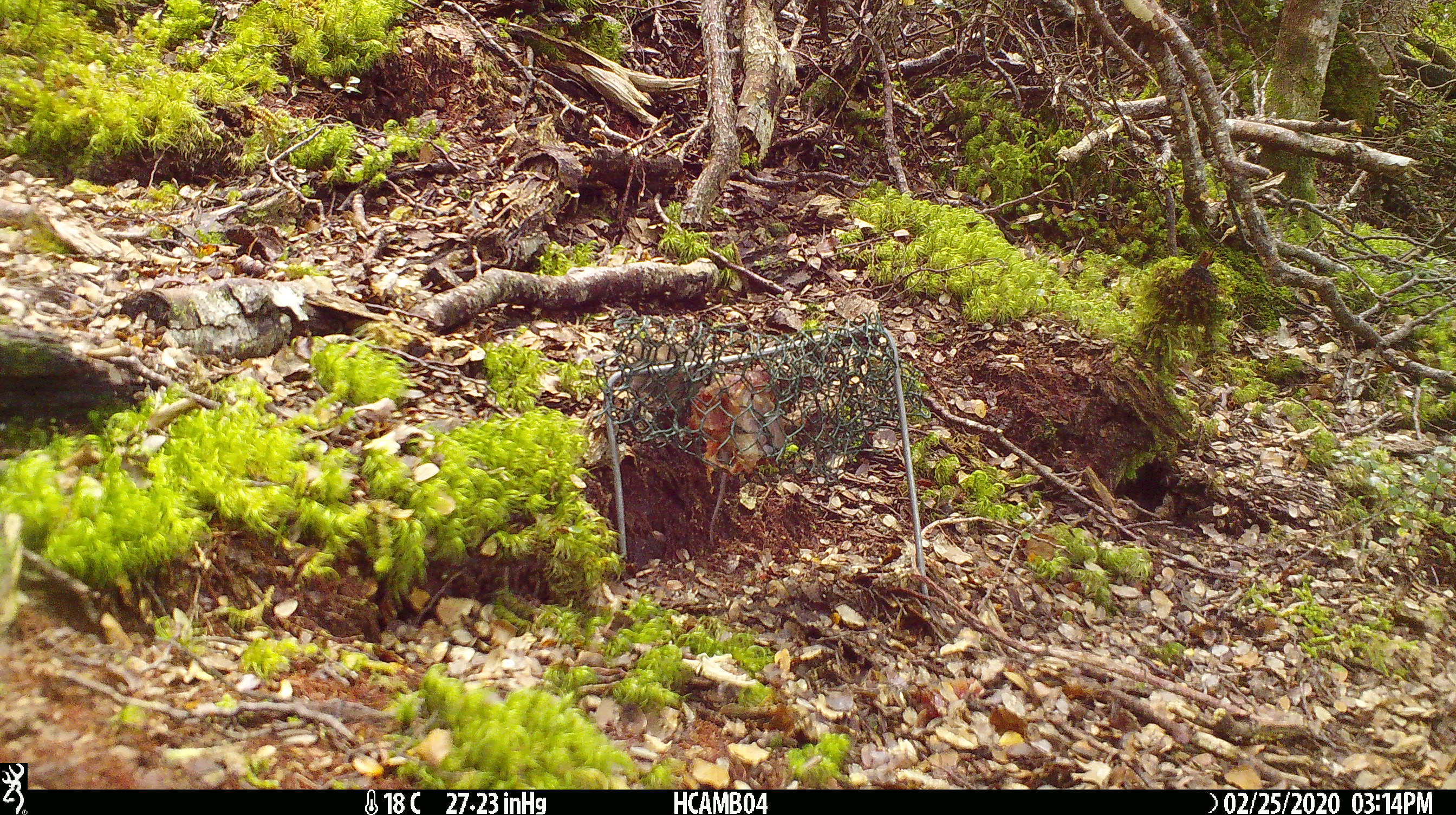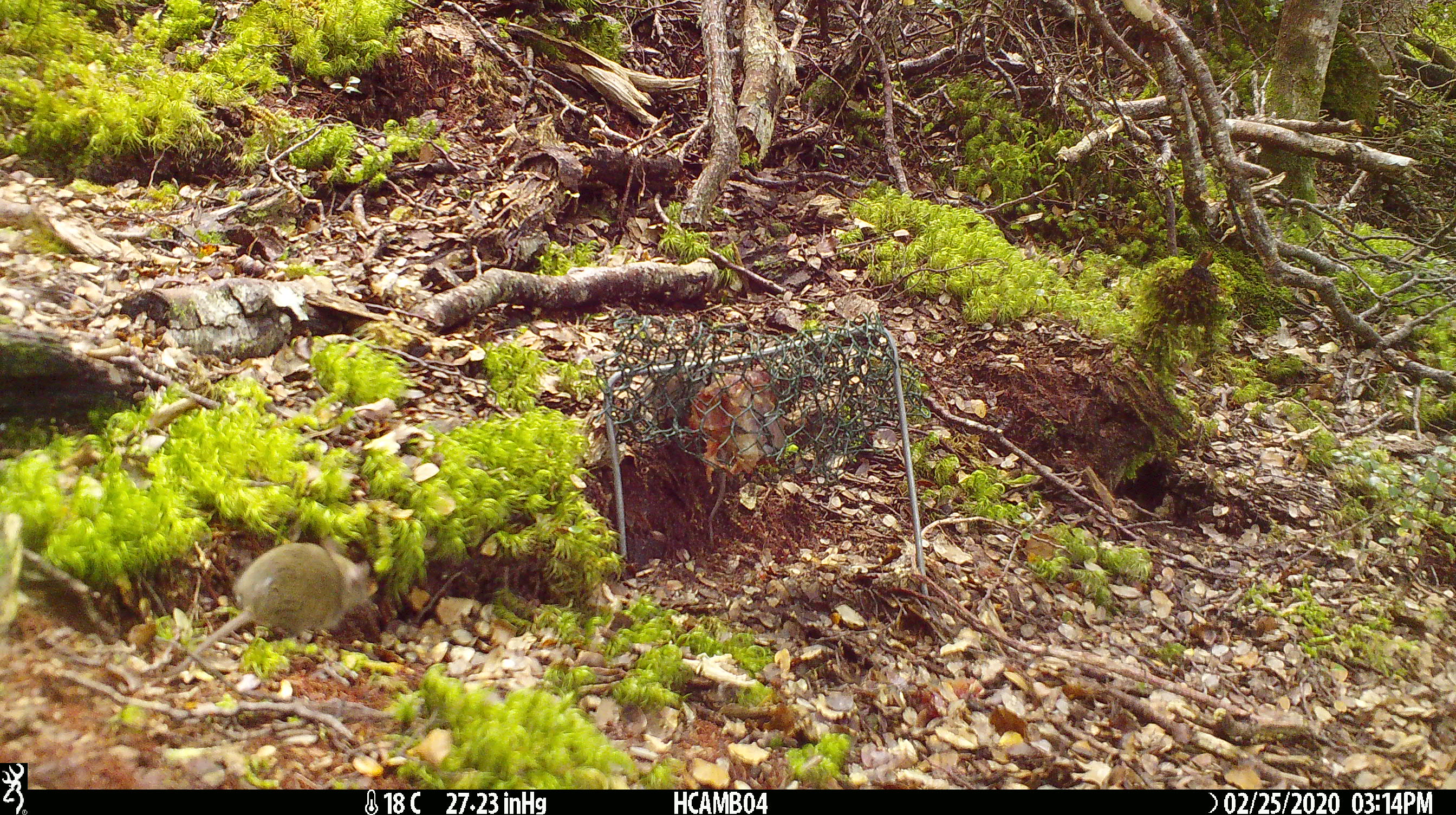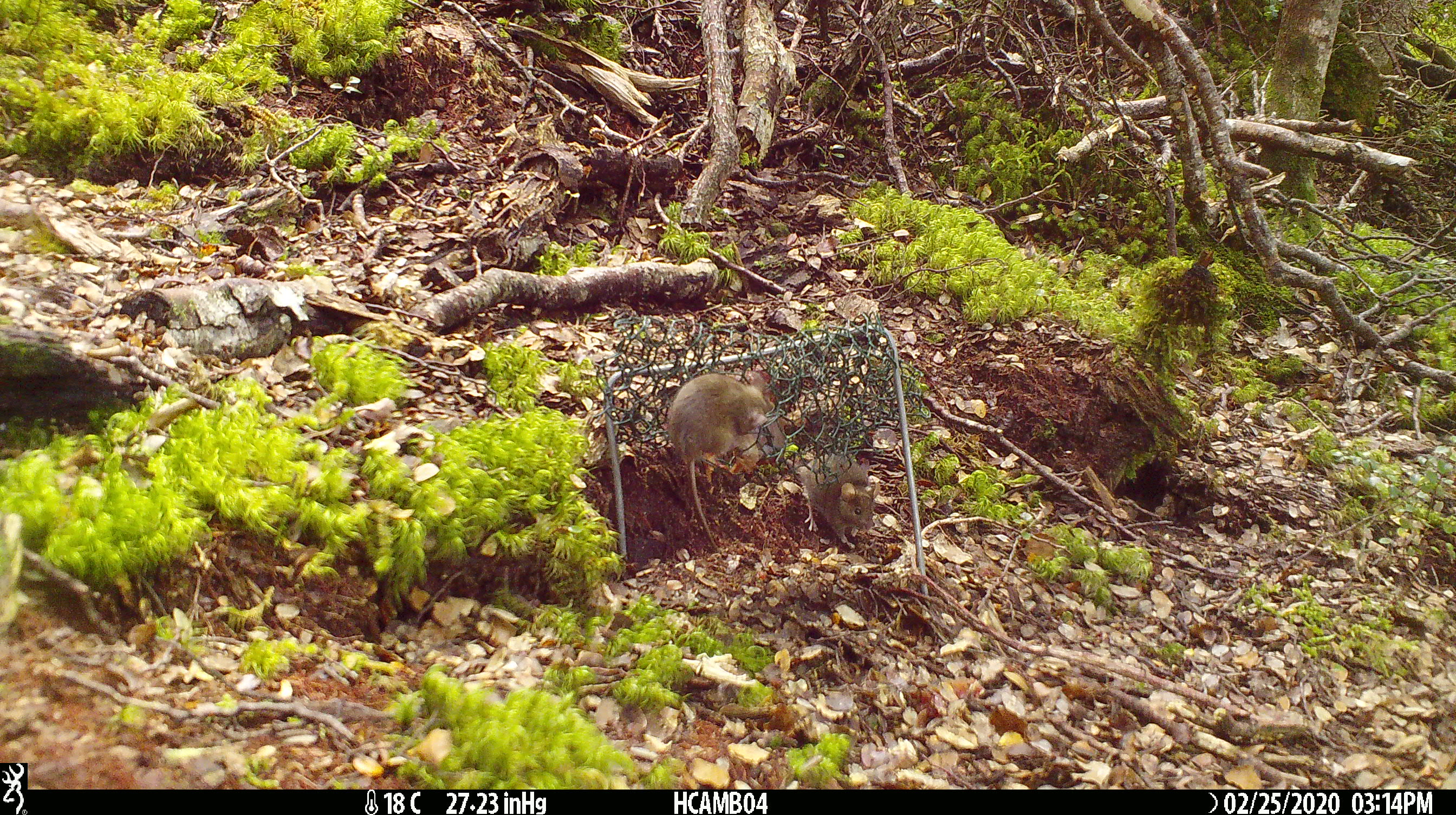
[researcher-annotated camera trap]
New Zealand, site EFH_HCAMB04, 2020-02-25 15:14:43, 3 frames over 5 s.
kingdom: Animalia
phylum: Chordata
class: Mammalia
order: Rodentia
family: Muridae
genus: Mus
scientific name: Mus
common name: mouse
Mouse (Mus).